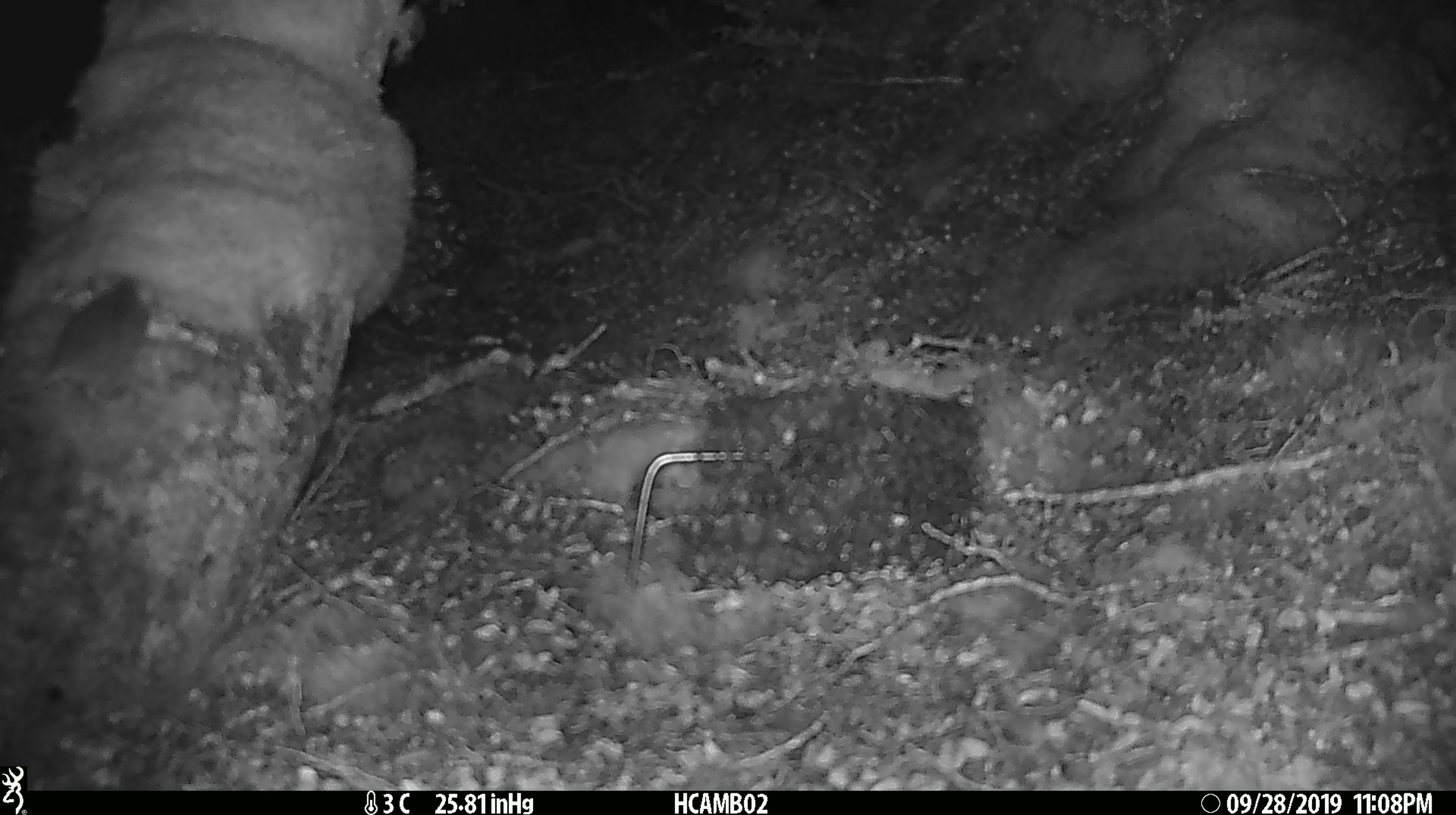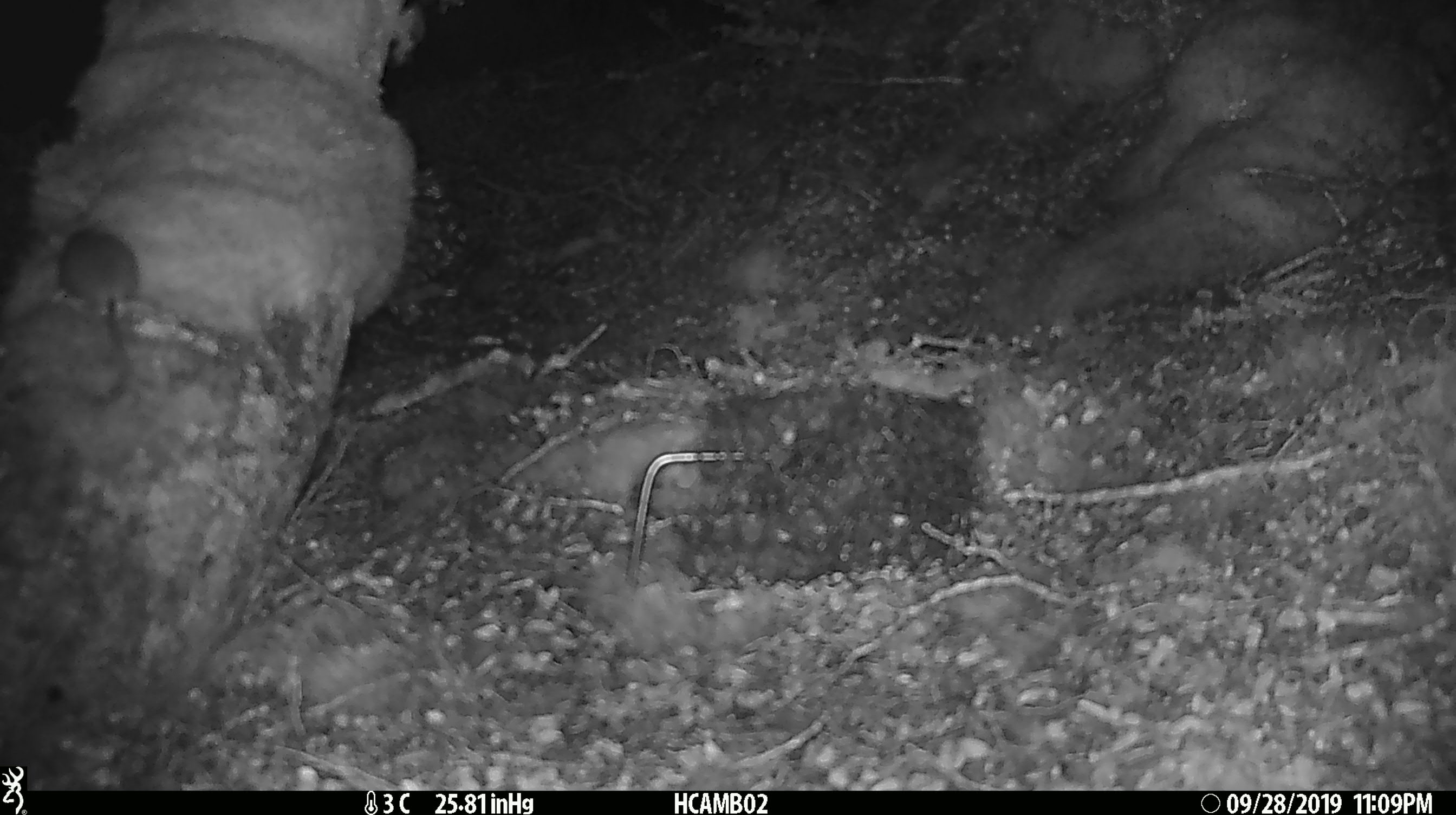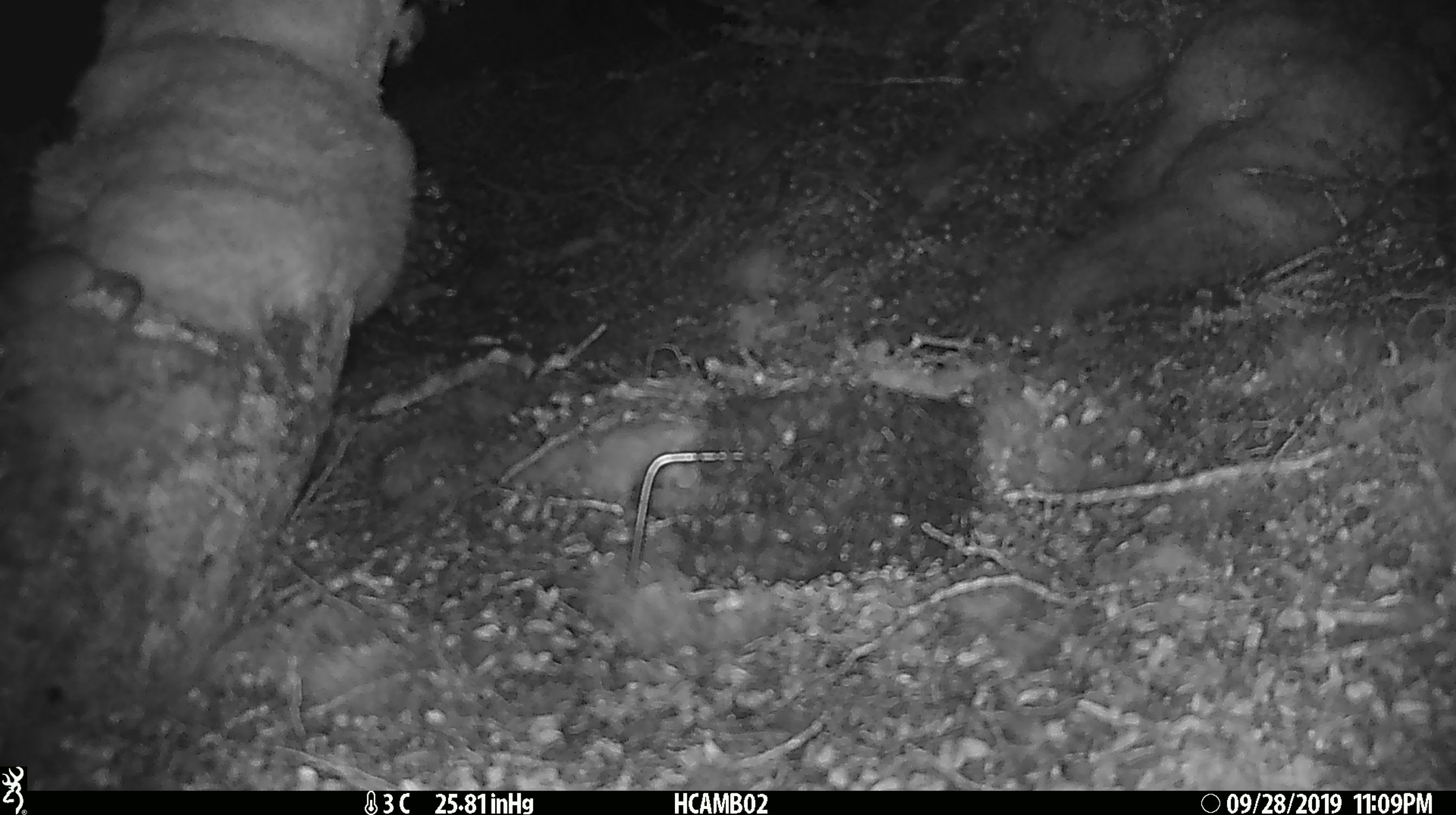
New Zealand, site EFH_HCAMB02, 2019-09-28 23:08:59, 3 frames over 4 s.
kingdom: Animalia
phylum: Chordata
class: Mammalia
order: Rodentia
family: Muridae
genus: Mus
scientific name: Mus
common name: mouse